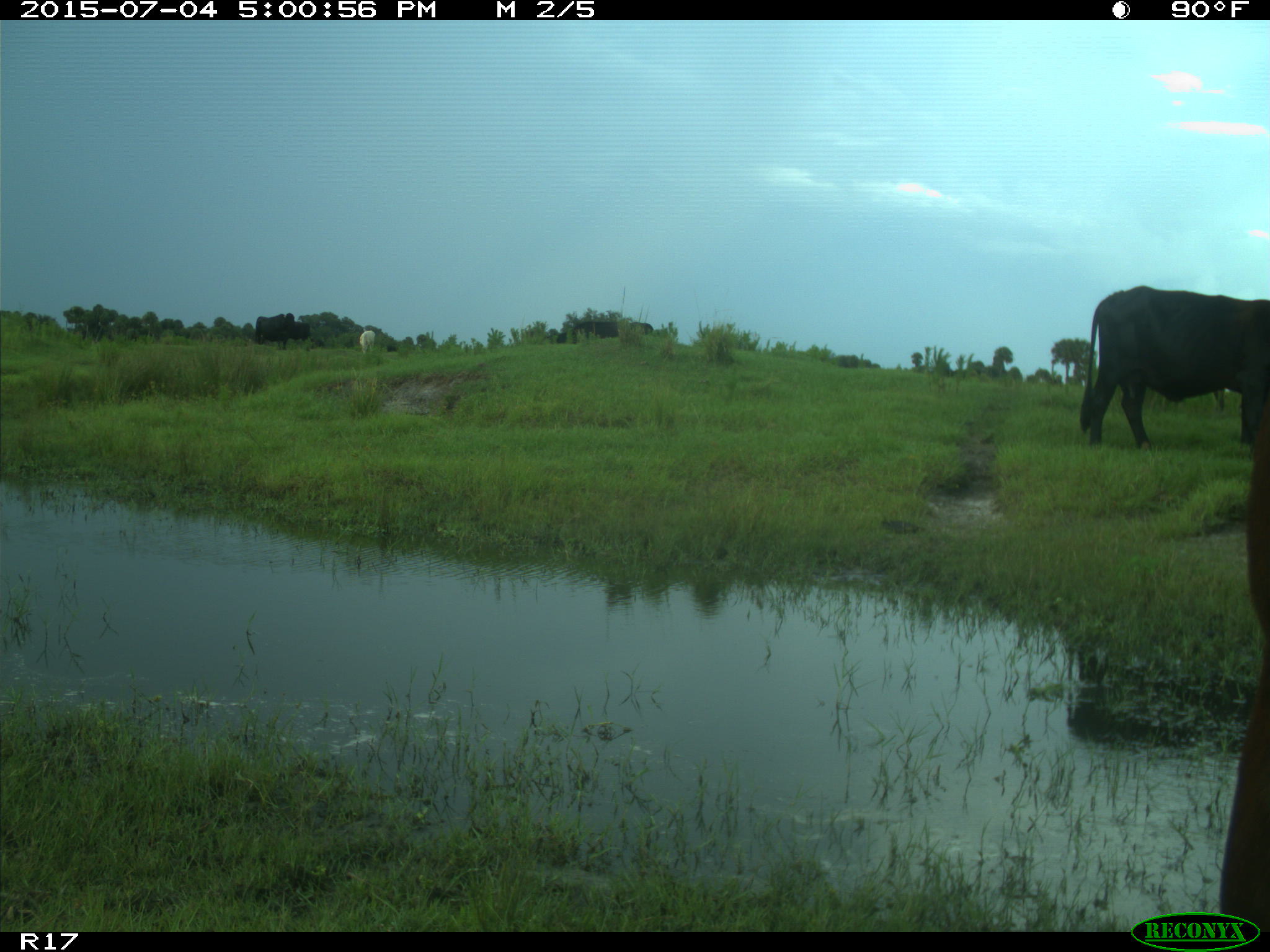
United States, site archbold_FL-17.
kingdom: Animalia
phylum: Chordata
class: Mammalia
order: Artiodactyla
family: Bovidae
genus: Bos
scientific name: Bos taurus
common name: domestic cow